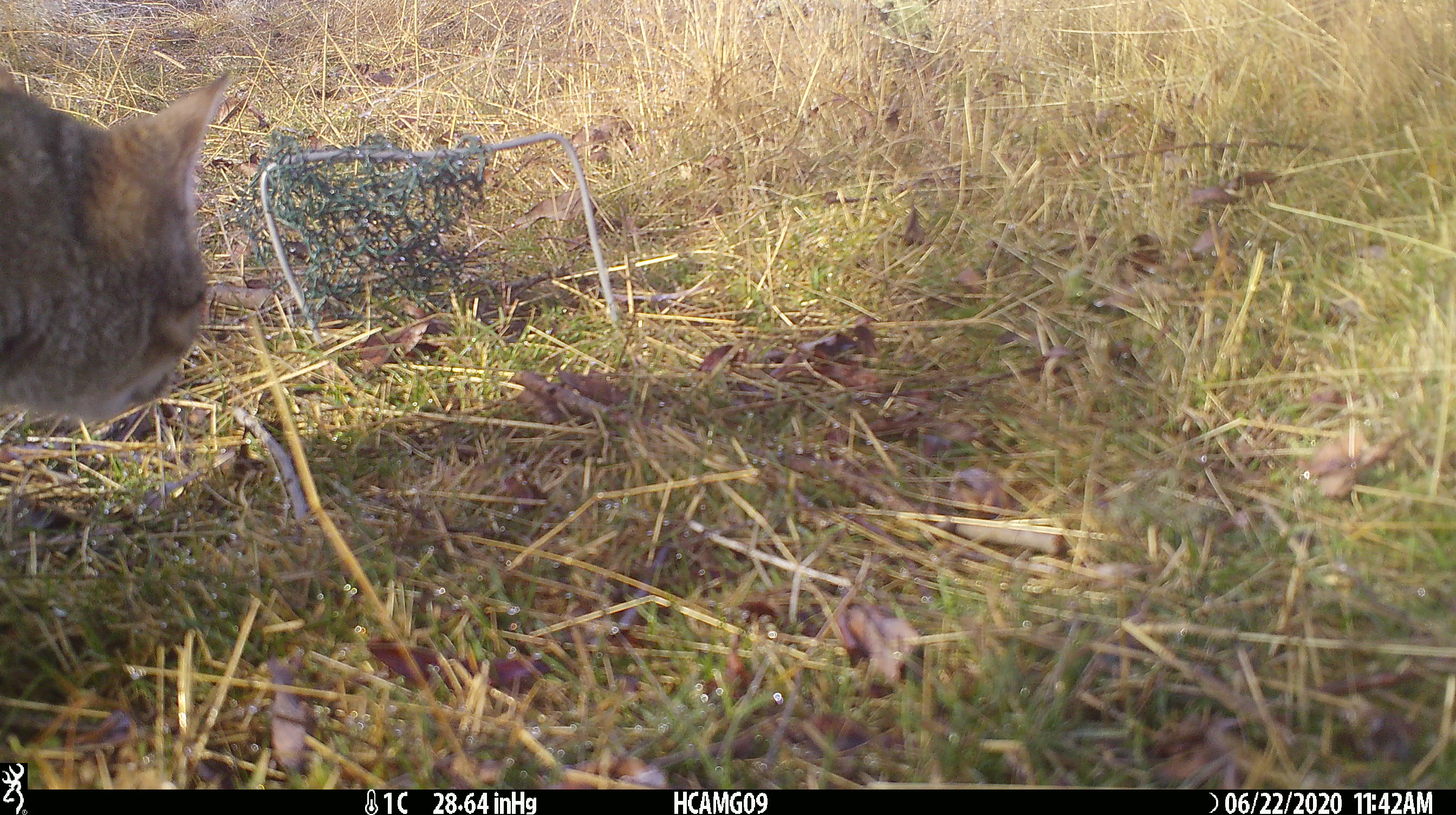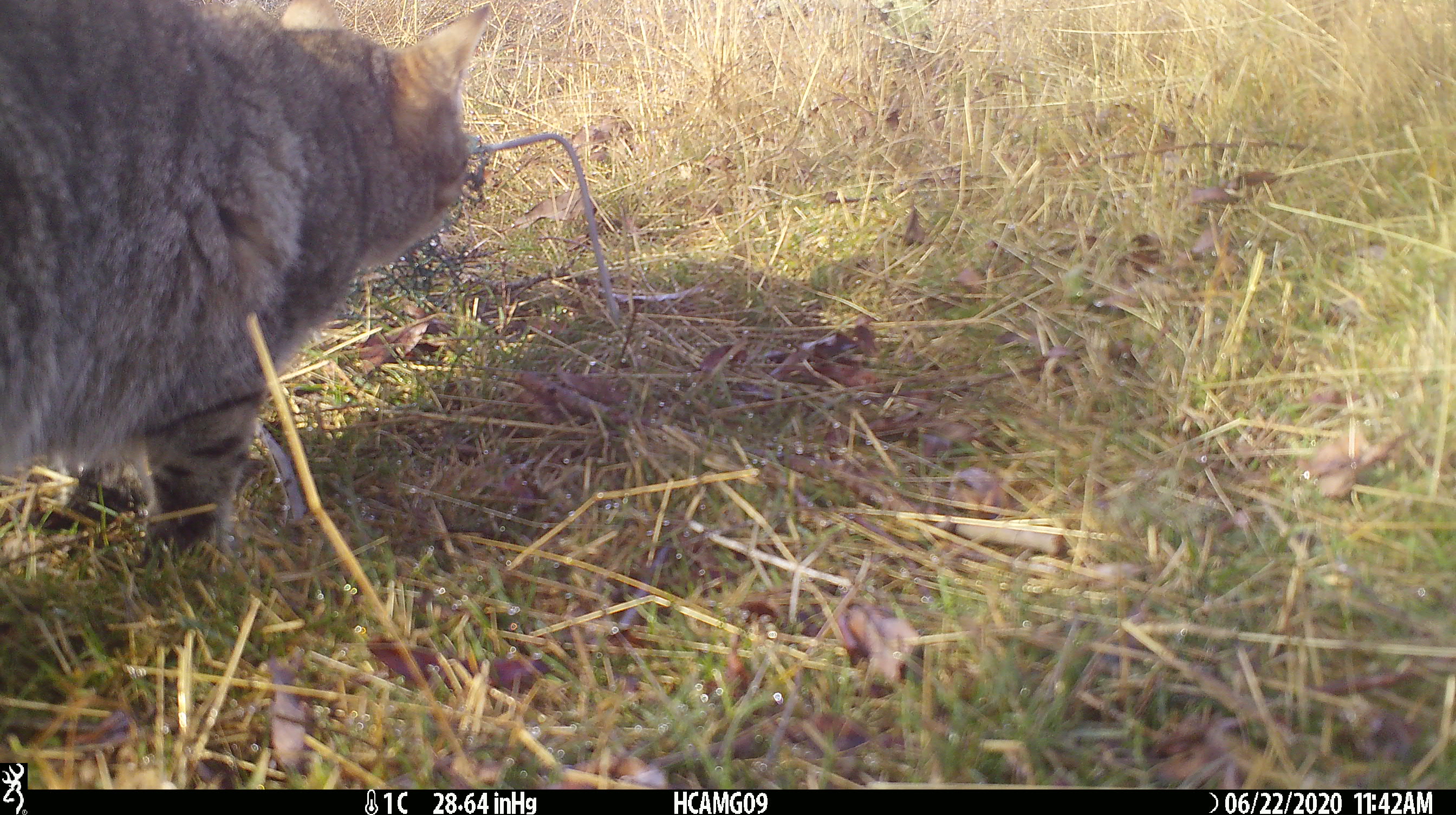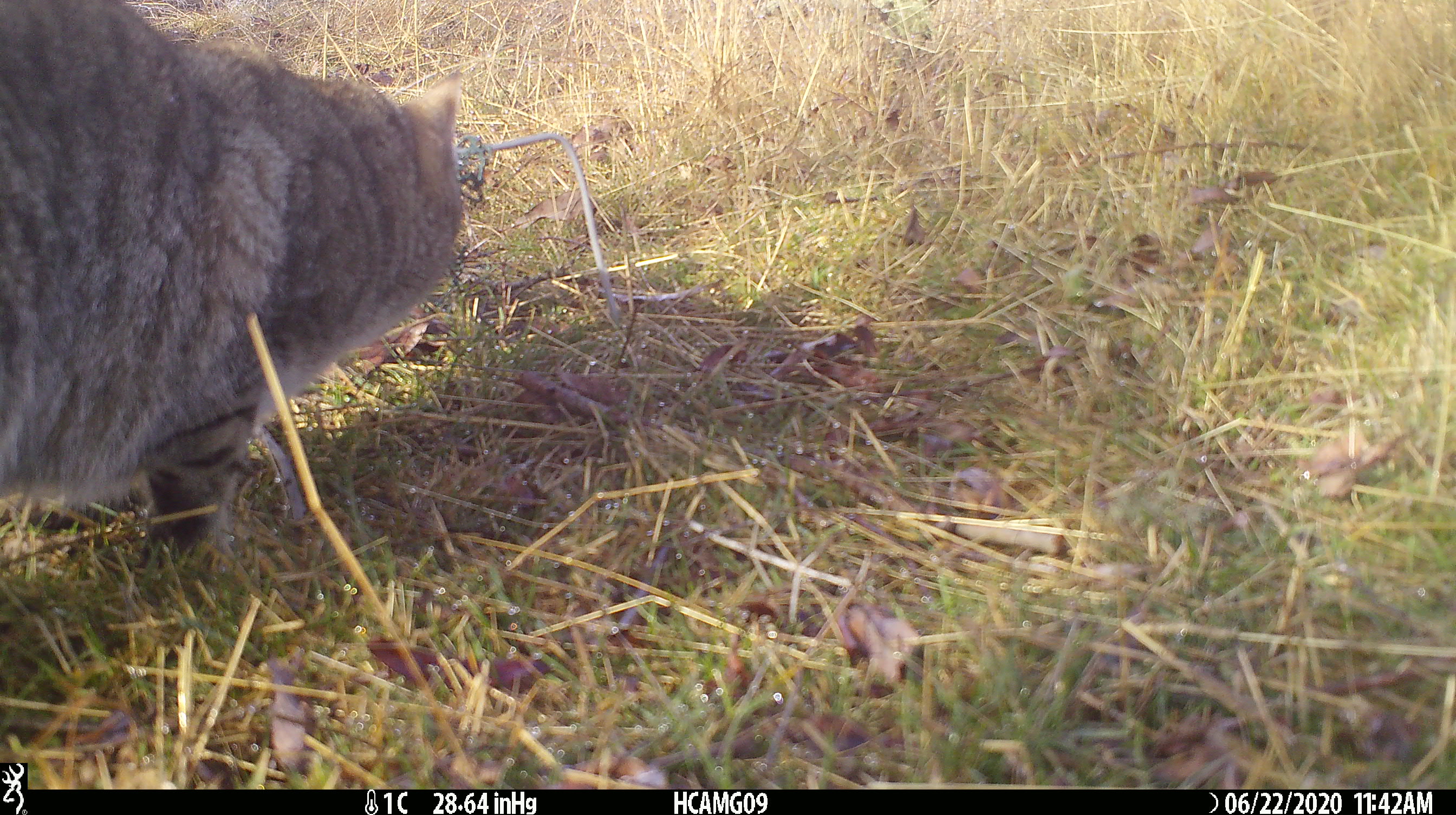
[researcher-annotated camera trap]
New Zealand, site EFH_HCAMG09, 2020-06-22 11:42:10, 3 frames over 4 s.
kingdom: Animalia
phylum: Chordata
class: Mammalia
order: Carnivora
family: Felidae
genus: Felis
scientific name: Felis catus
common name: domestic cat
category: cat